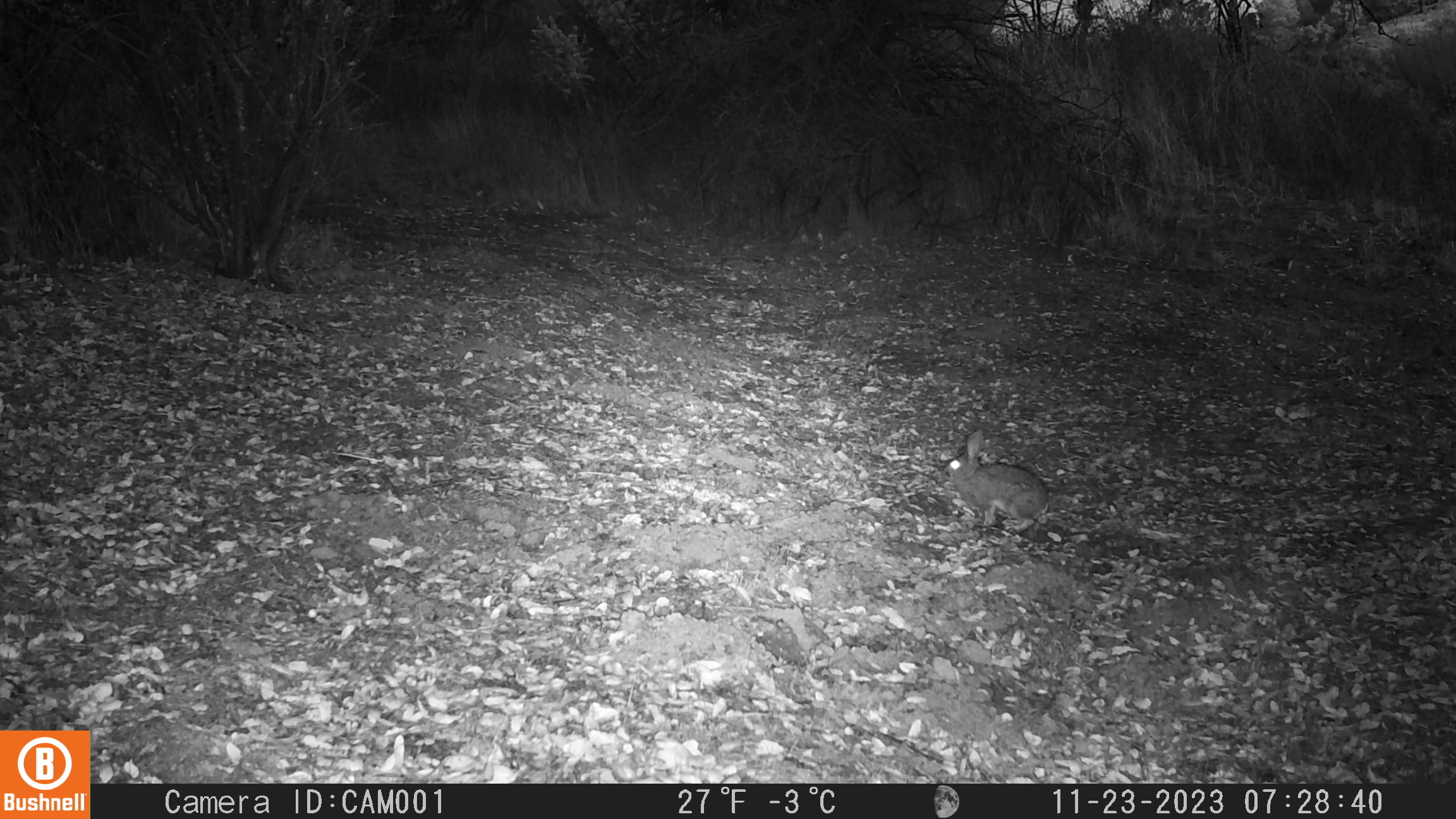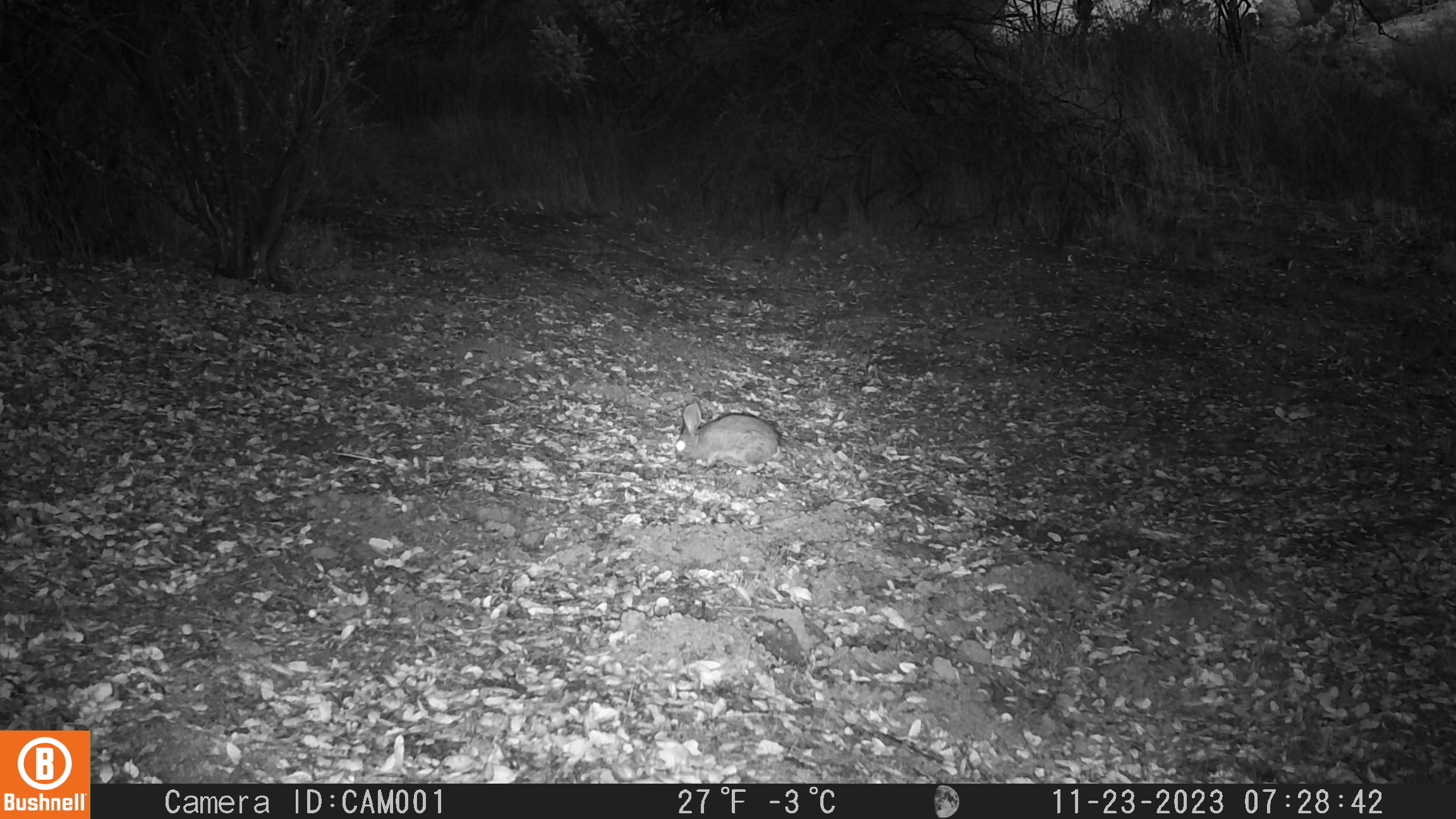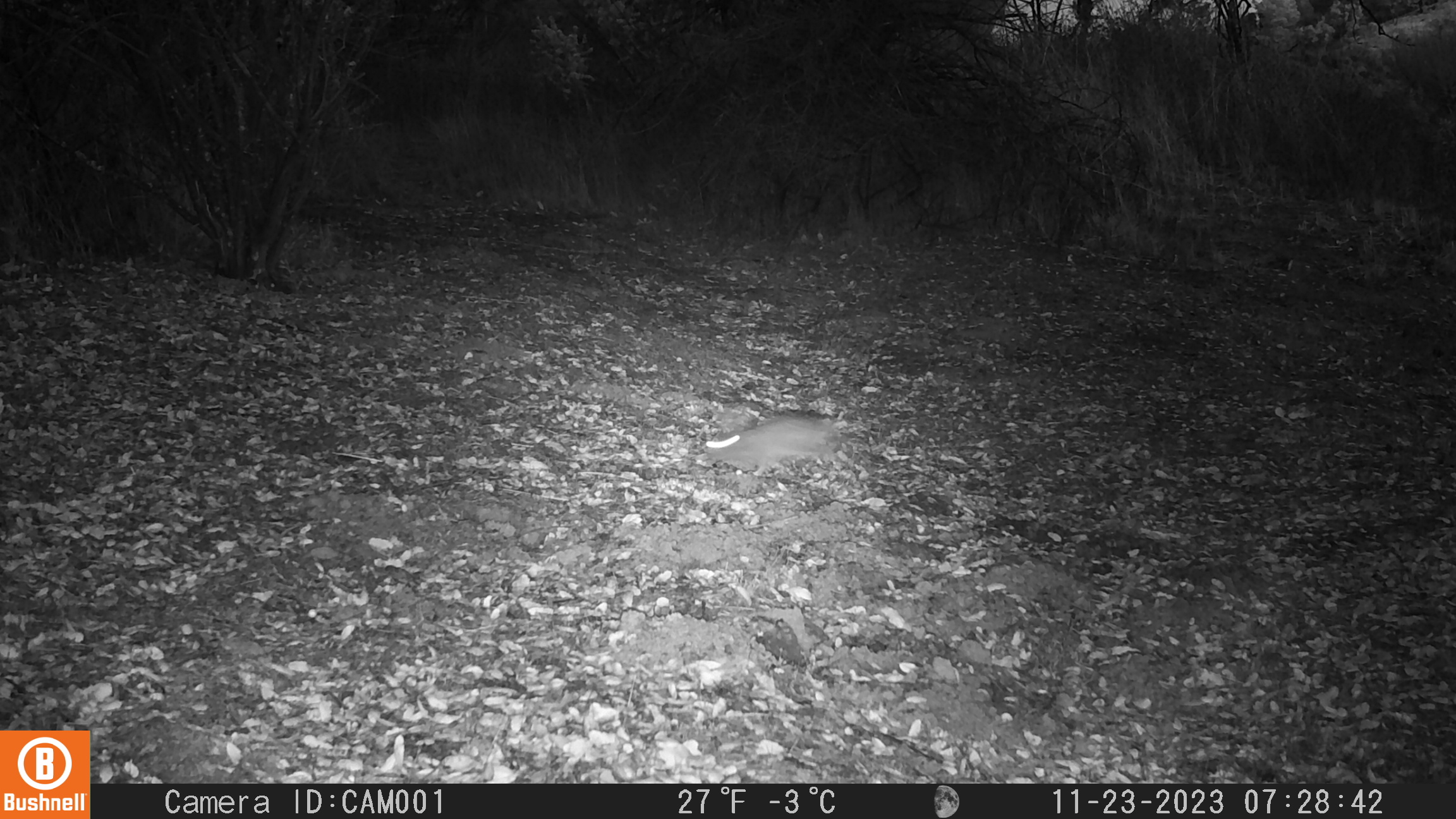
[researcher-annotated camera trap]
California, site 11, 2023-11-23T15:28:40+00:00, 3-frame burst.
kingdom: Animalia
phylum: Chordata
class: Mammalia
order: Lagomorpha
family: Leporidae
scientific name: Leporidae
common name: rabbit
Rabbit (Leporidae).